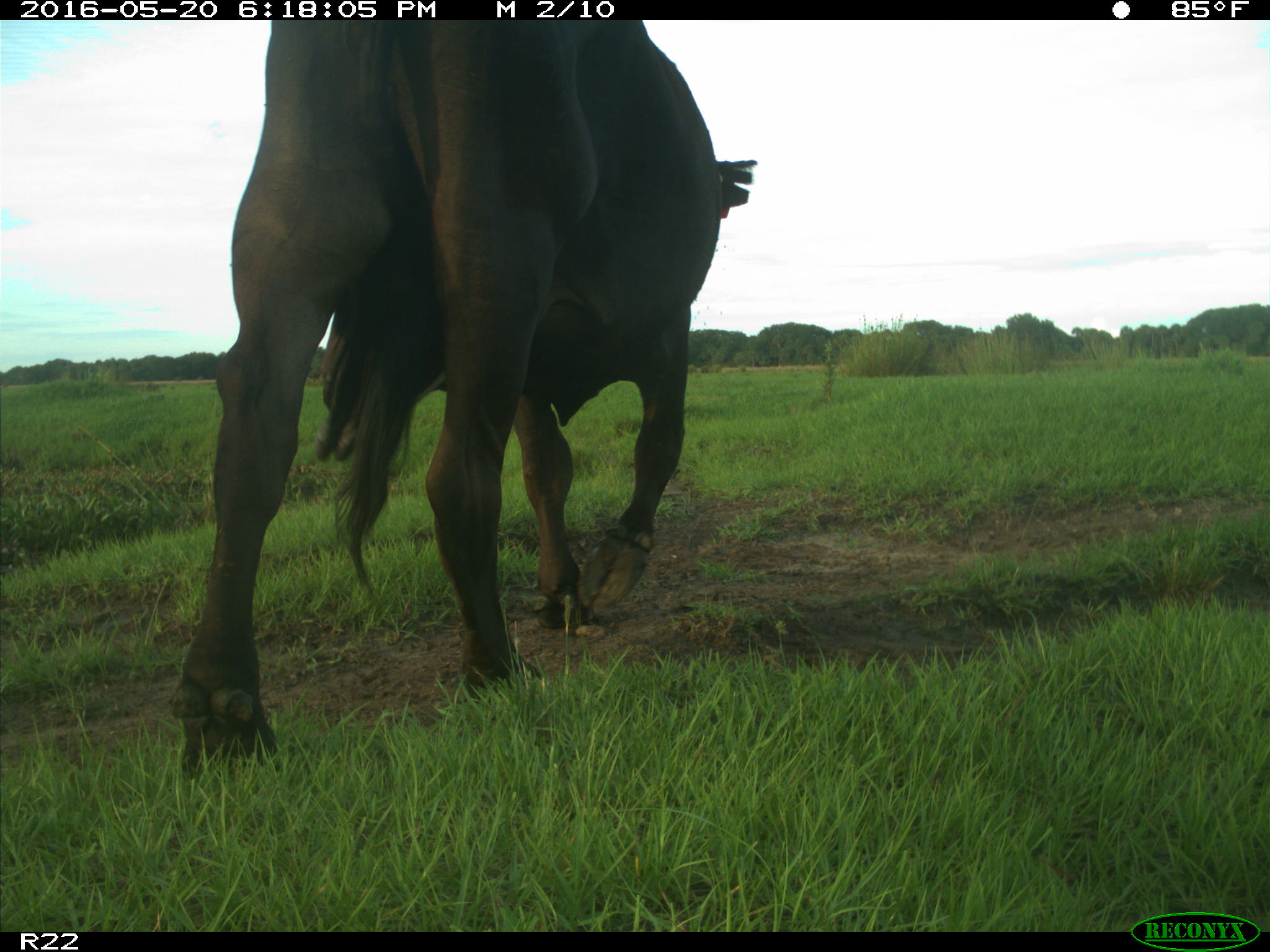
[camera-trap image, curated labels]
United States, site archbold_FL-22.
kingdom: Animalia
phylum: Chordata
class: Mammalia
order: Artiodactyla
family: Bovidae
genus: Bos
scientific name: Bos taurus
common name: domestic cow